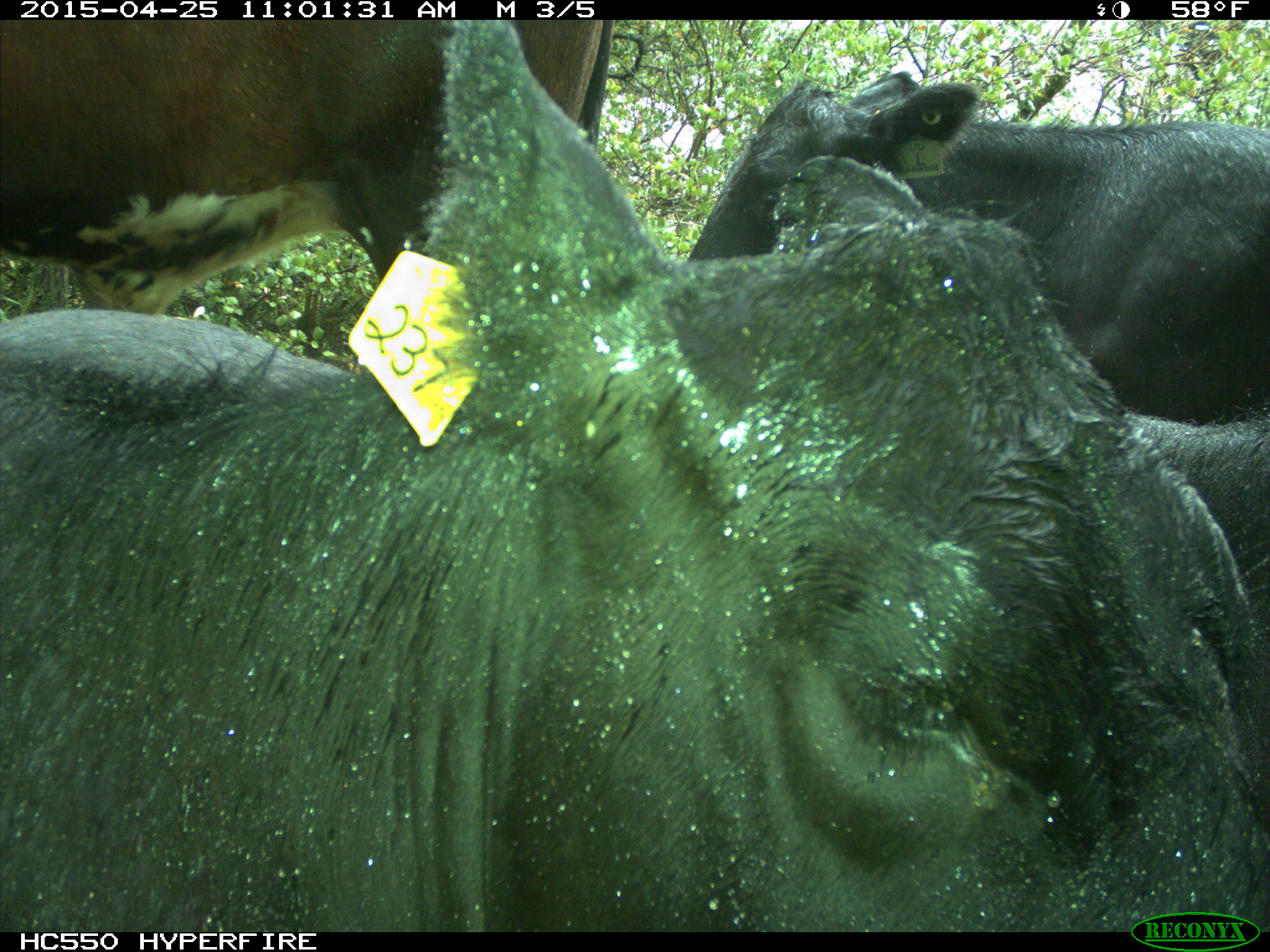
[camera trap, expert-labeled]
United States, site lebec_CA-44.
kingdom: Animalia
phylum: Chordata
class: Mammalia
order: Artiodactyla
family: Suidae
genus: Sus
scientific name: Sus scrofa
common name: wild boar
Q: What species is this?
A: Sus scrofa (wild boar).